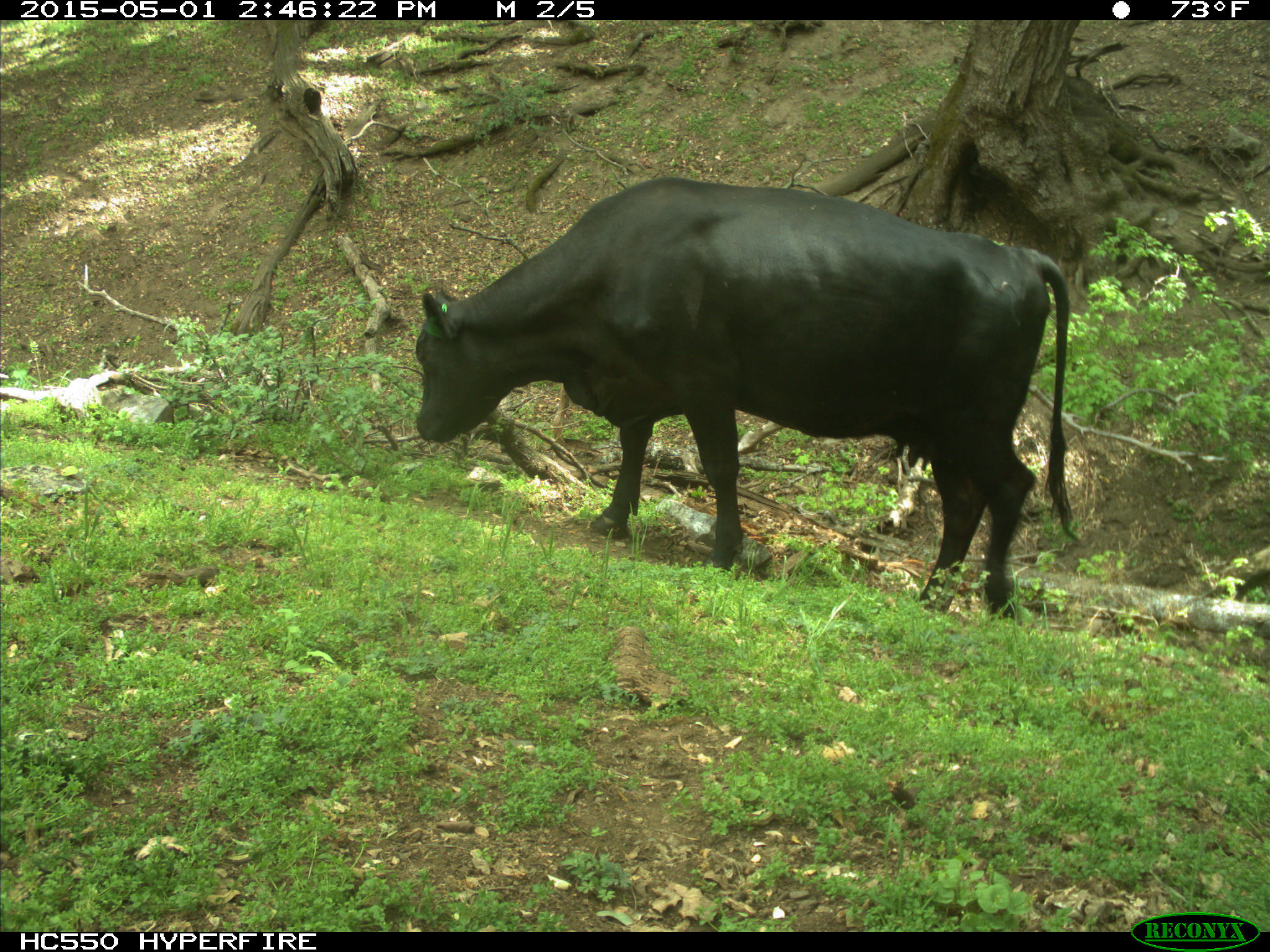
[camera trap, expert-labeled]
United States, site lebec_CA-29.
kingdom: Animalia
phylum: Chordata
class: Mammalia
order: Artiodactyla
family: Bovidae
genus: Bos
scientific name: Bos taurus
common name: domestic cow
Bos taurus (domestic cow).